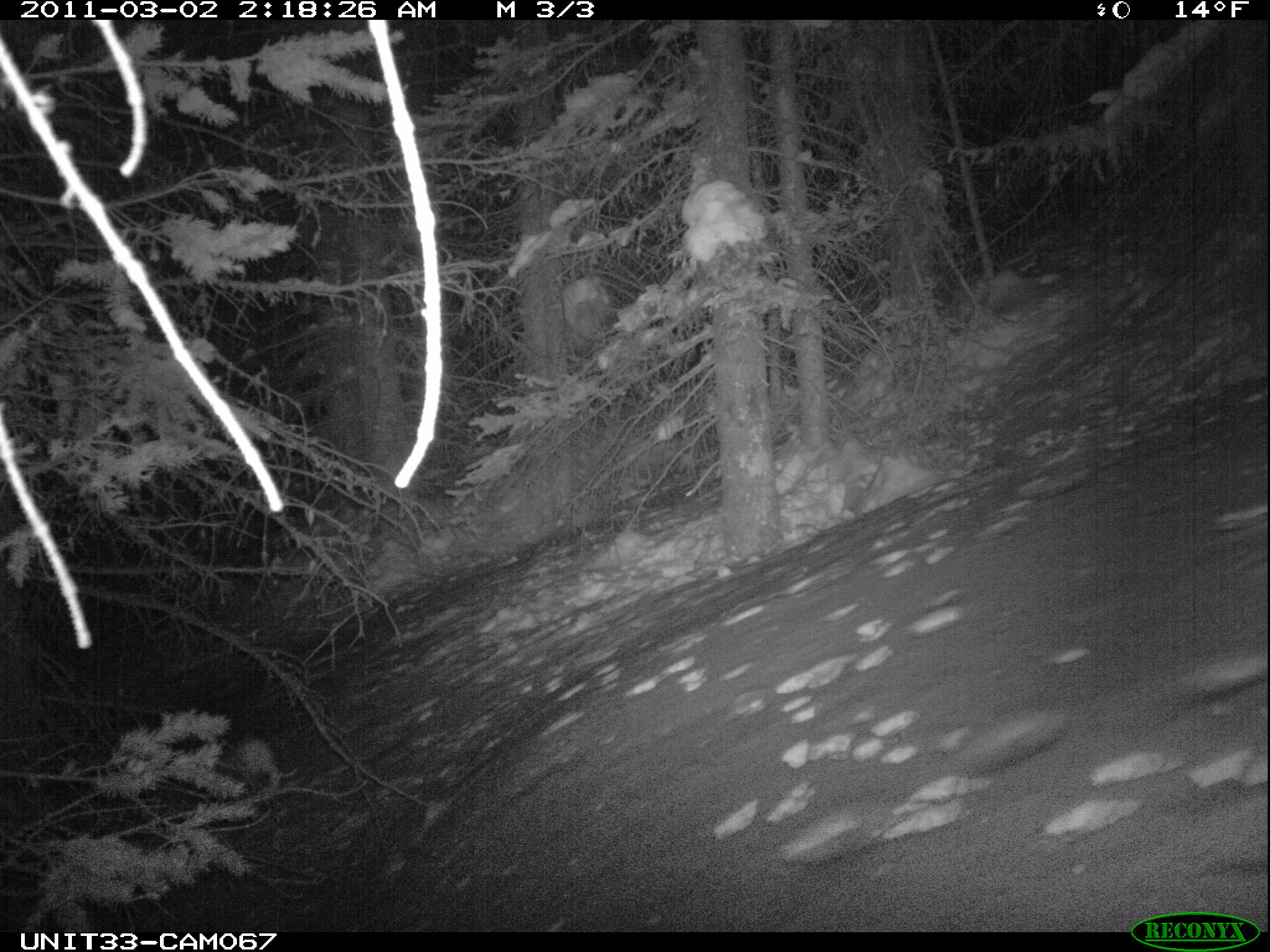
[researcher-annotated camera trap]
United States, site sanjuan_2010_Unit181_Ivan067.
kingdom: Animalia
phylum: Chordata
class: Mammalia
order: Lagomorpha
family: Leporidae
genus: Lepus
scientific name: Lepus americanus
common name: snowshoe hare